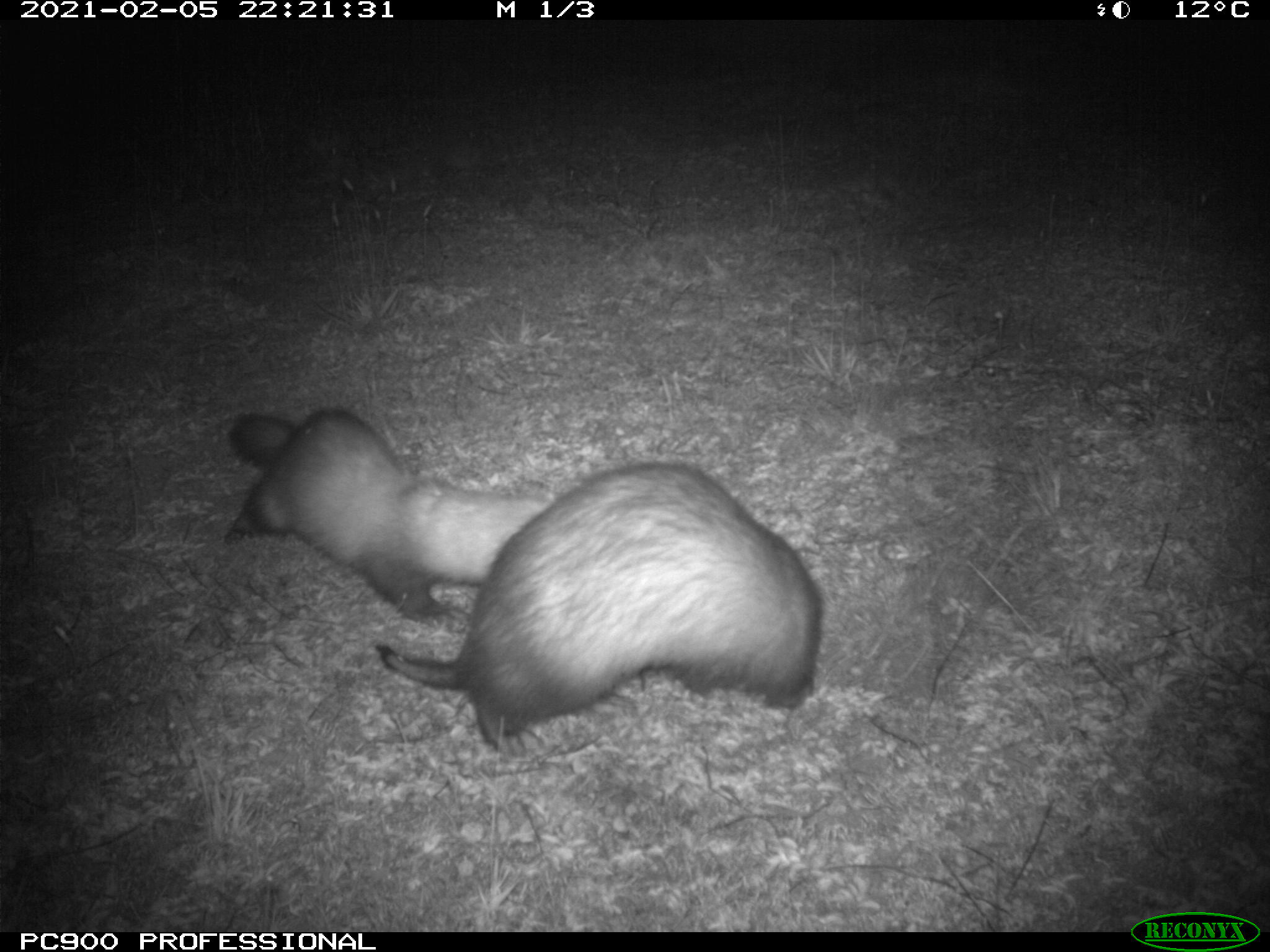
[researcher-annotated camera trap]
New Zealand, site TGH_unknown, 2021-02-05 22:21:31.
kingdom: Animalia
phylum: Chordata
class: Mammalia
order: Carnivora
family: Mustelidae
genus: Mustela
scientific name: Mustela furo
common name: ferret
Ferret (Mustela furo).